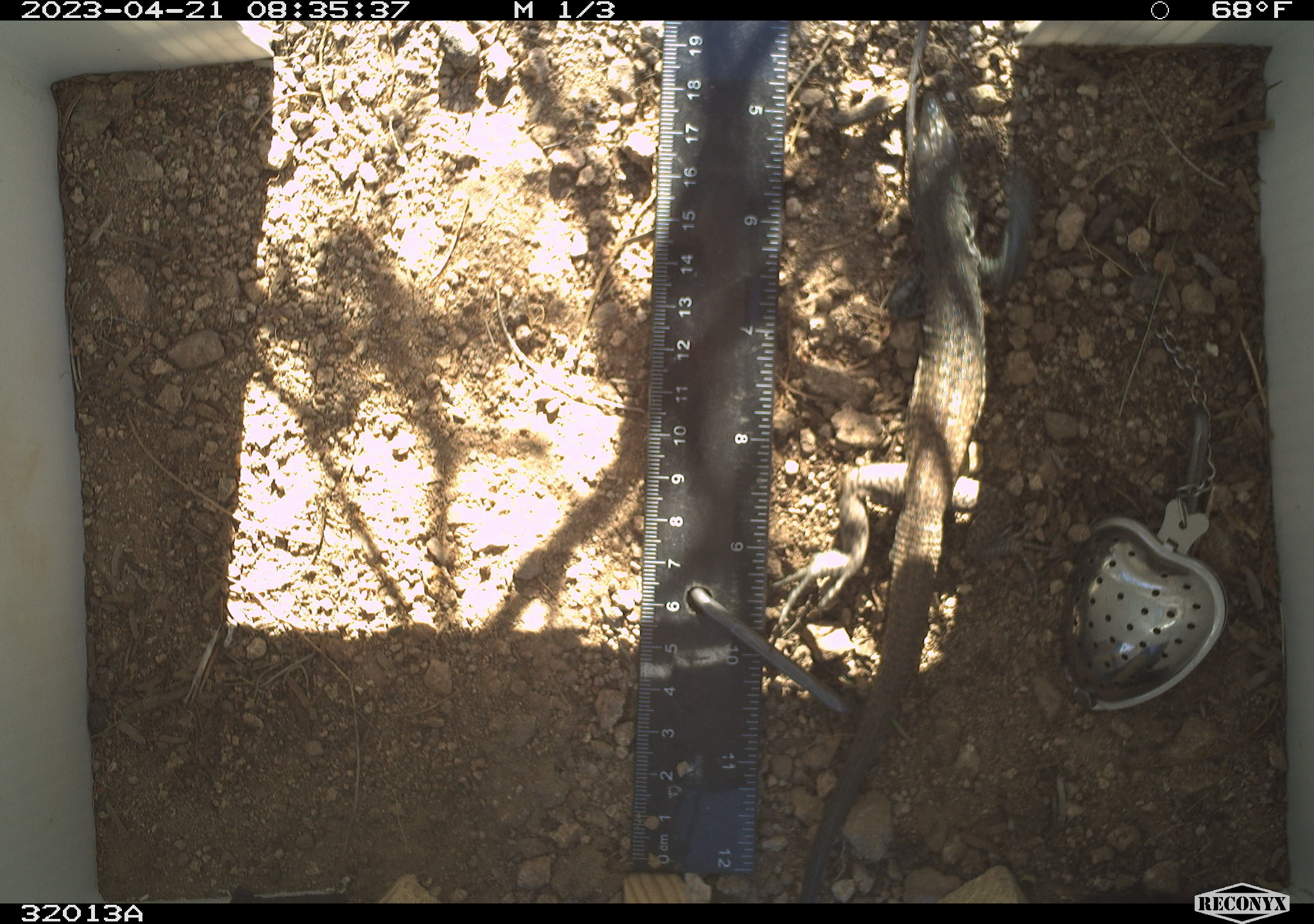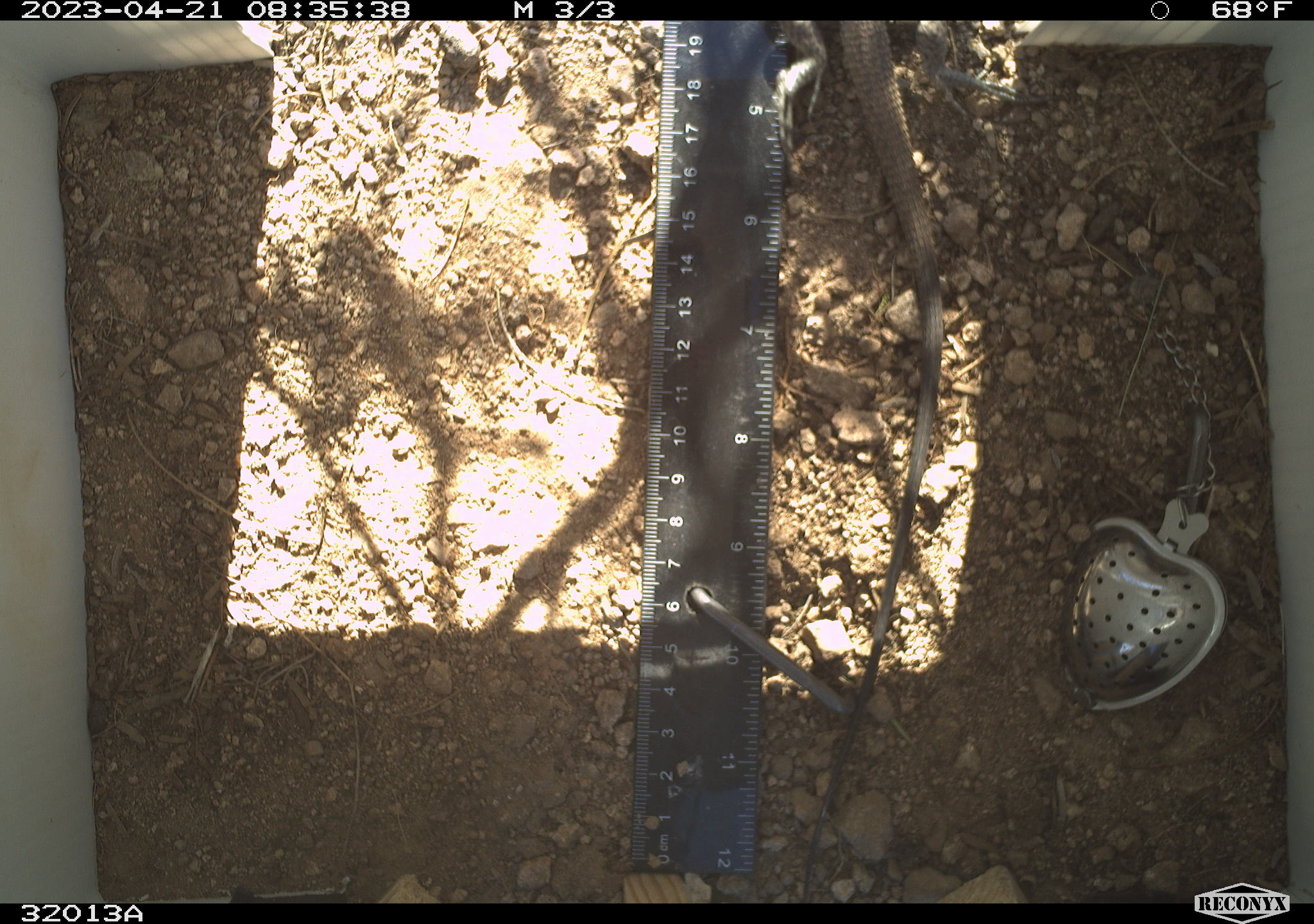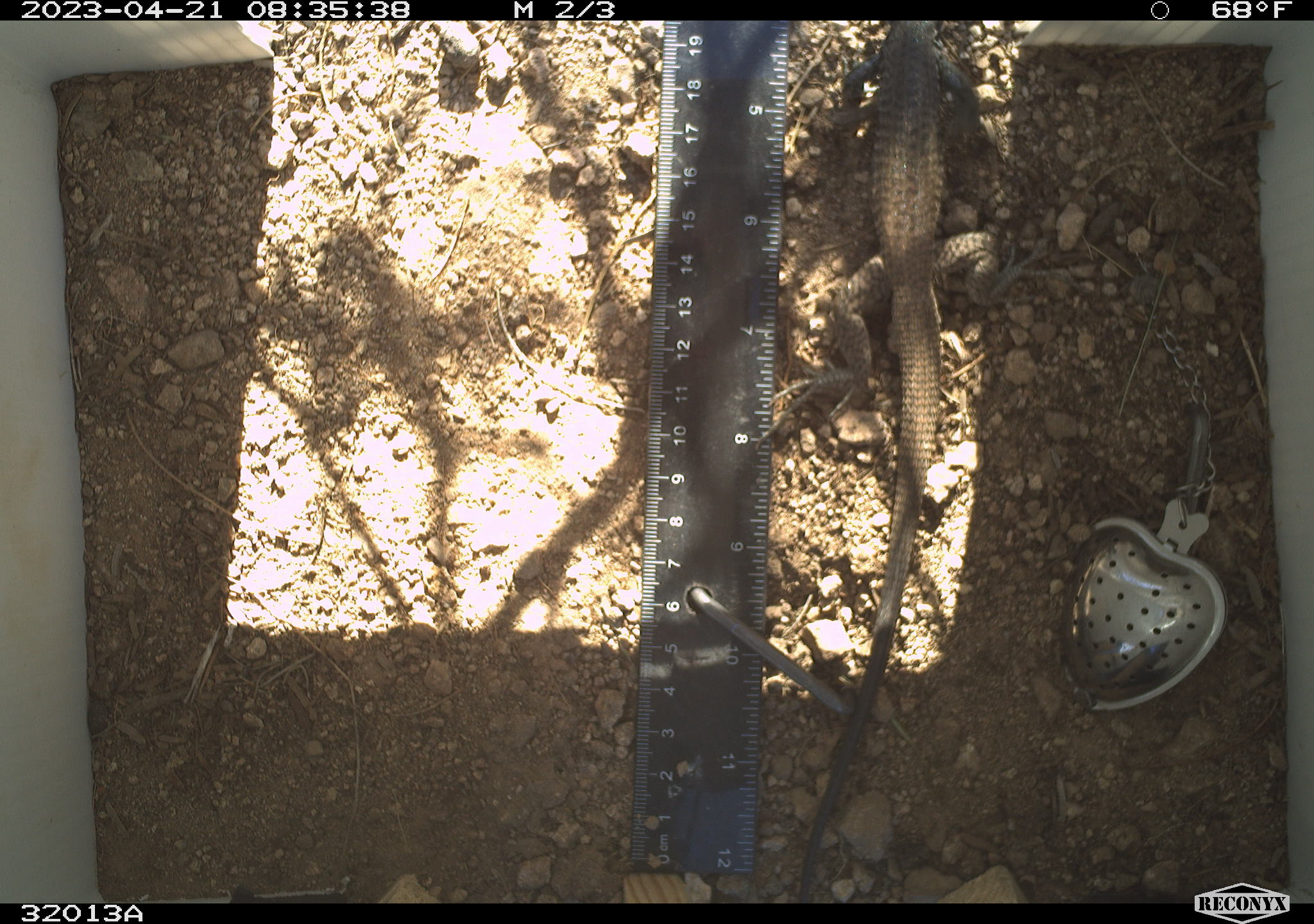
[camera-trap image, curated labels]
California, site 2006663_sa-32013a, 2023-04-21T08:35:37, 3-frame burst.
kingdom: Animalia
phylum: Chordata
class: Reptilia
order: Squamata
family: Teiidae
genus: Aspidoscelis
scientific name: Aspidoscelis tigris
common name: western whiptail